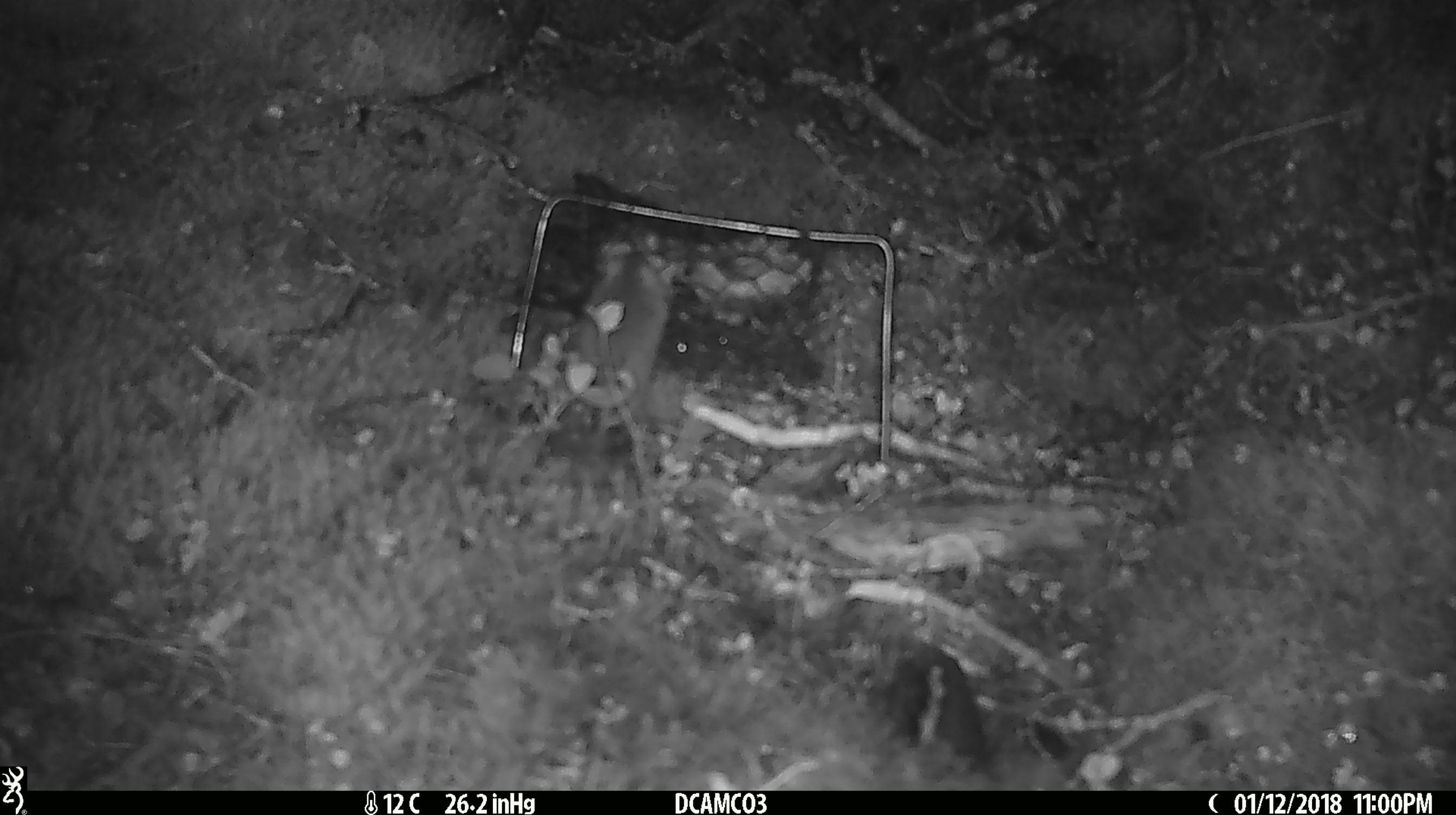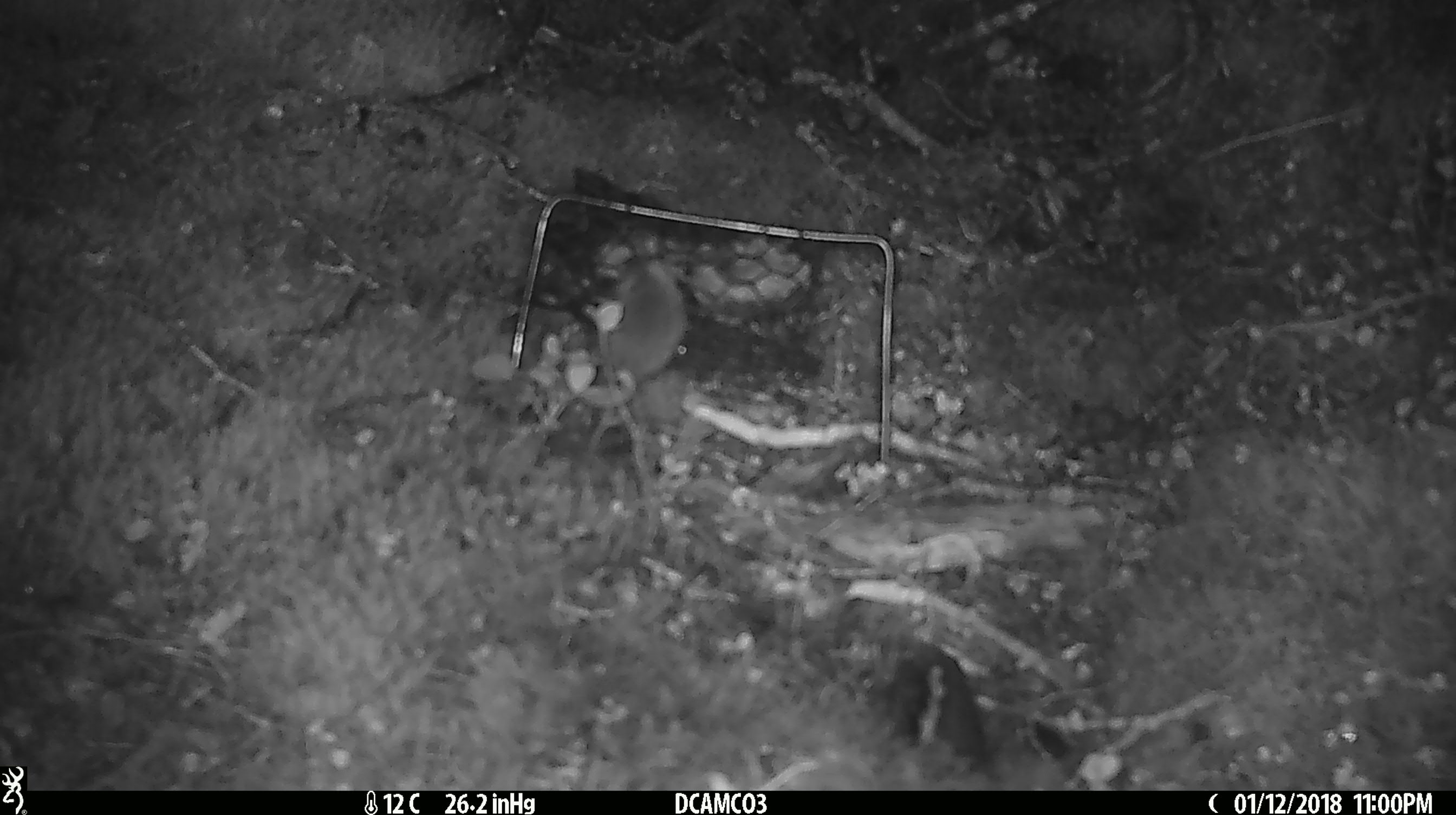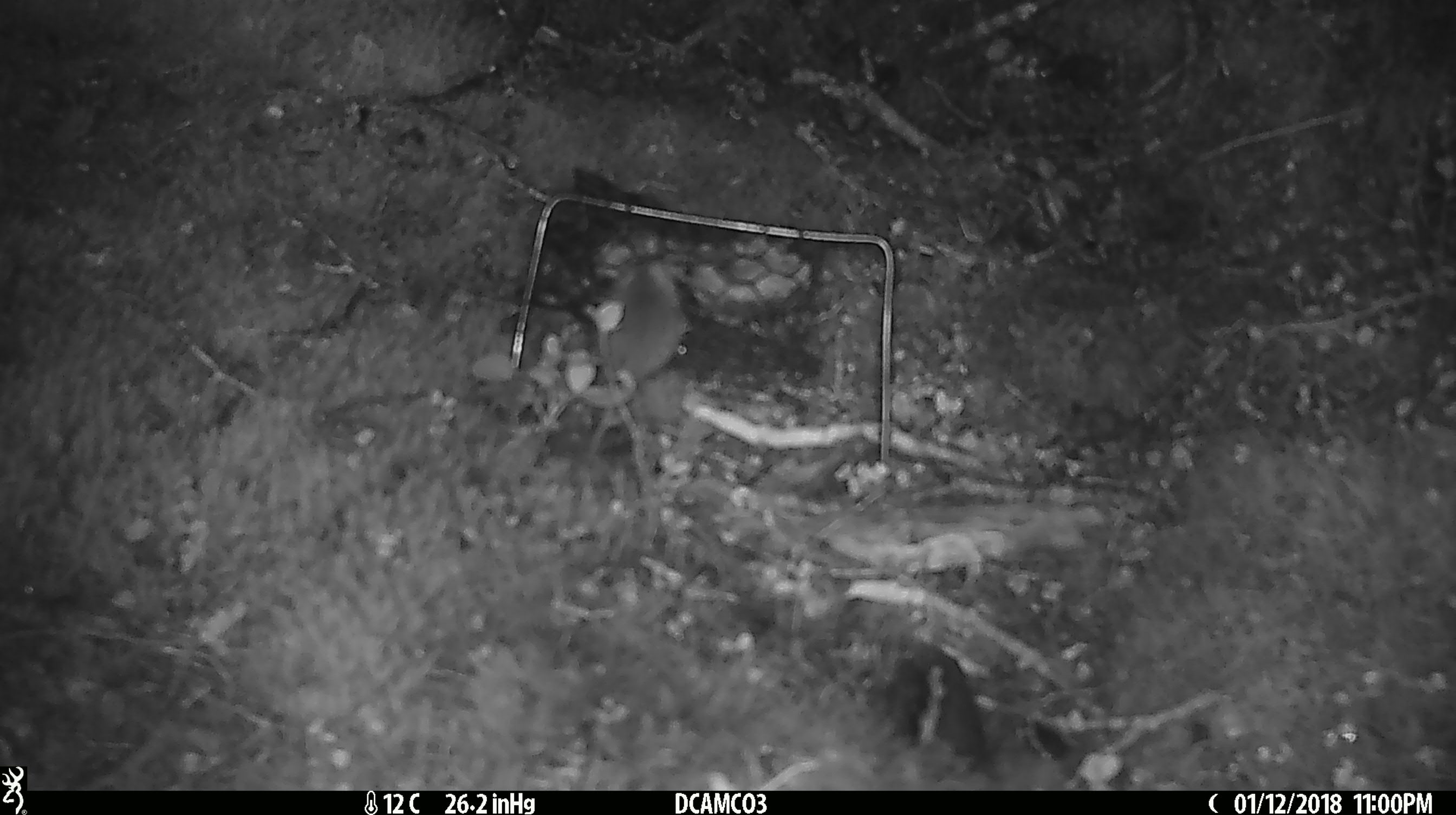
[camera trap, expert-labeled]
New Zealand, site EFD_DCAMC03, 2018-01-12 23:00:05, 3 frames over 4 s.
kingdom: Animalia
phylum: Chordata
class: Mammalia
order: Rodentia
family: Muridae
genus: Mus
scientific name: Mus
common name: mouse